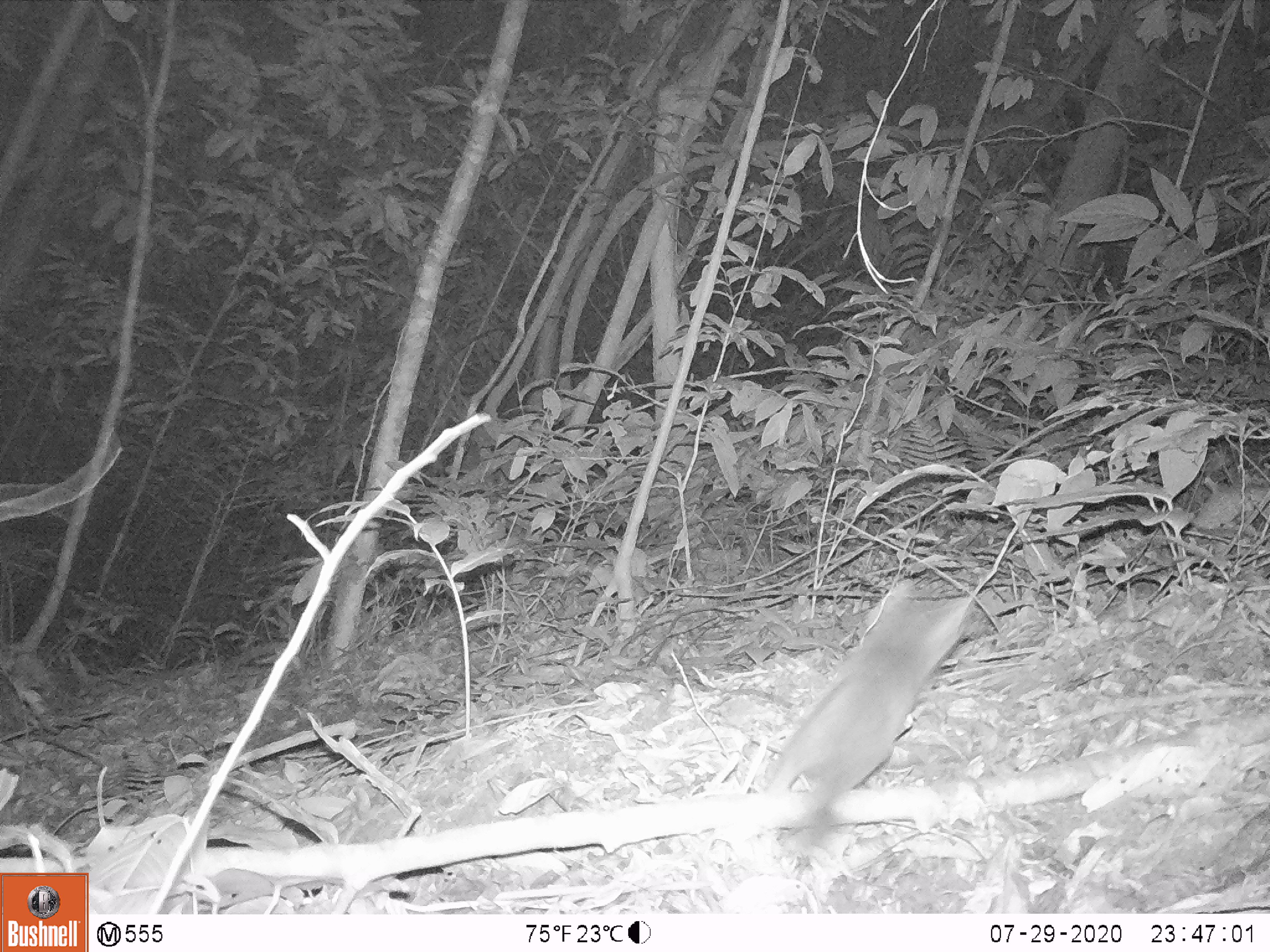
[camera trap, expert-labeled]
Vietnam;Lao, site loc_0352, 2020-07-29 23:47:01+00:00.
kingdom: Animalia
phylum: Chordata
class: Mammalia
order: Carnivora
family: Mustelidae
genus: Melogale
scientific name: Melogale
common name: ferret badger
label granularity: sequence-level